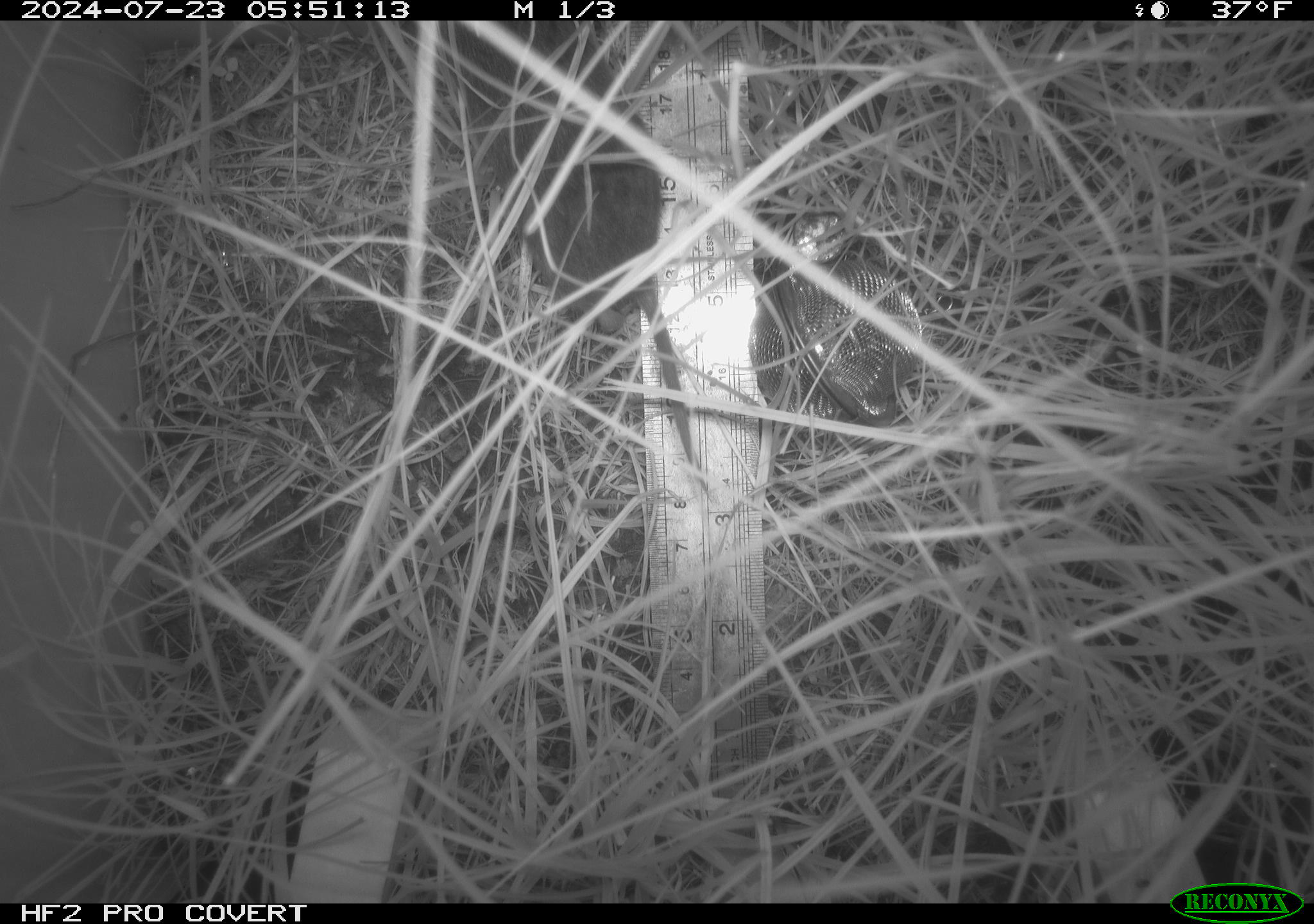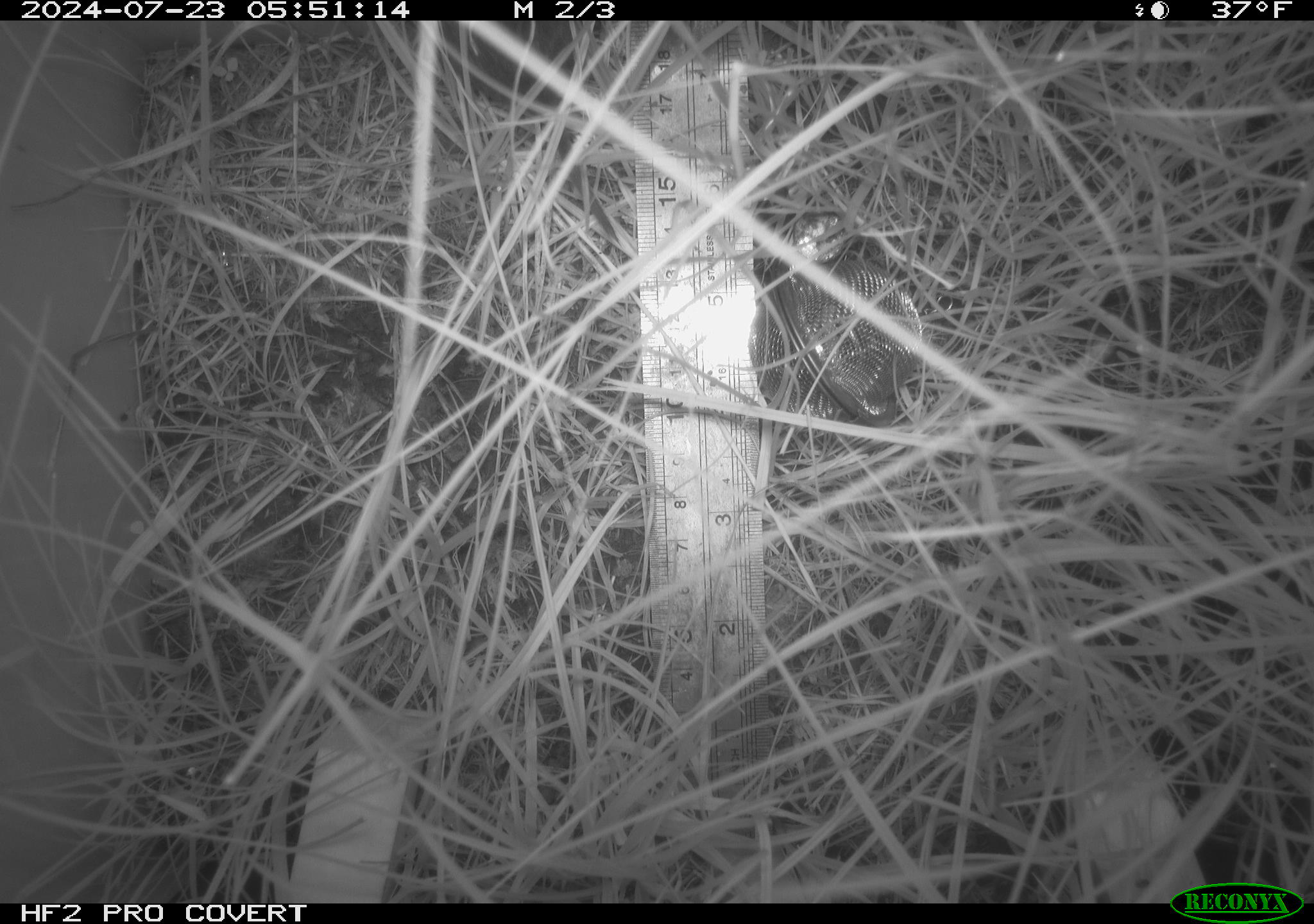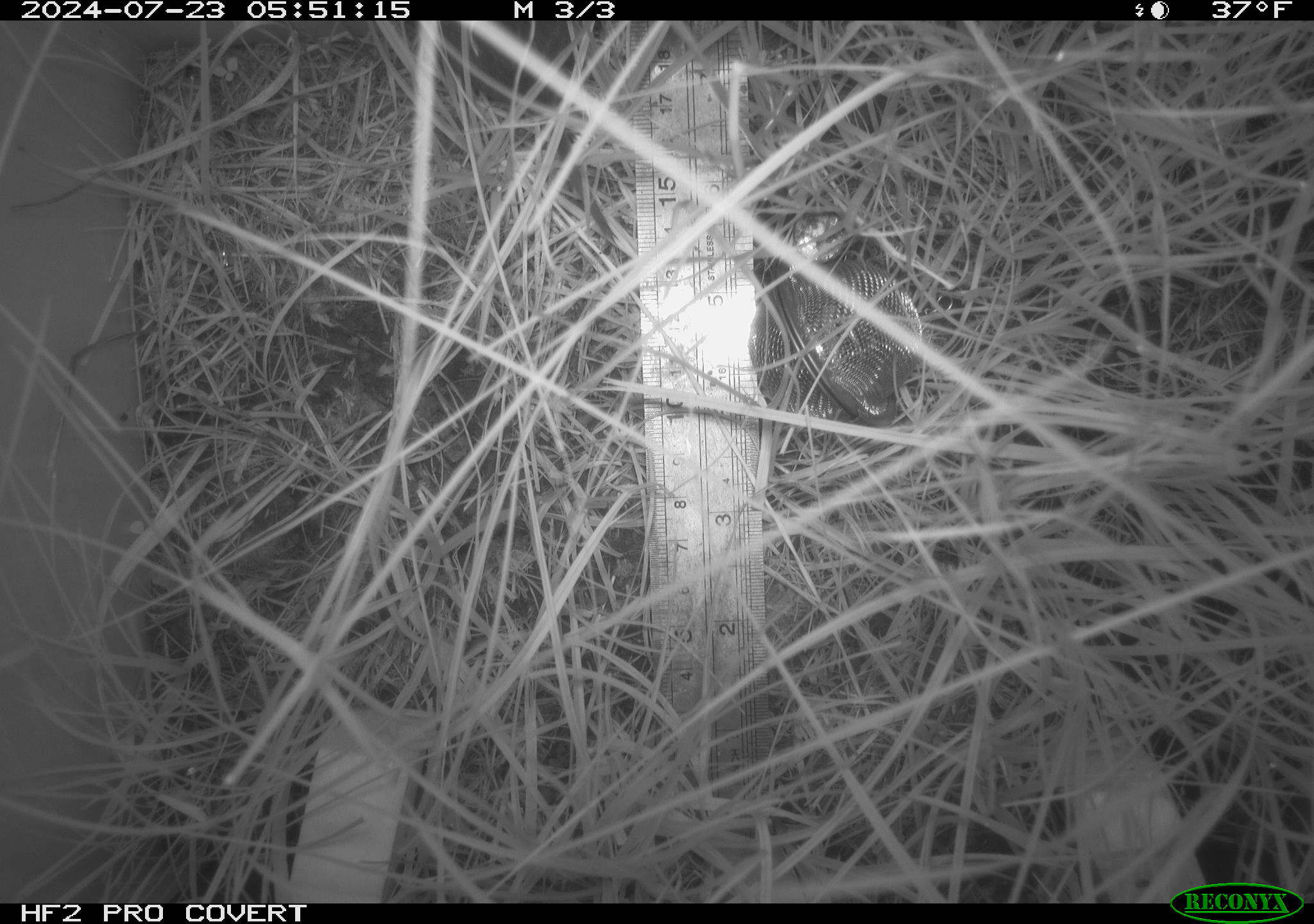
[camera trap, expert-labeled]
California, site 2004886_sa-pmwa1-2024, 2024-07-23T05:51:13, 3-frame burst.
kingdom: Animalia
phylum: Chordata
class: Mammalia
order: Rodentia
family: Cricetidae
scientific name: Arvicolinae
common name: voles, lemmings, and muskrats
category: arvicolinae subfamily